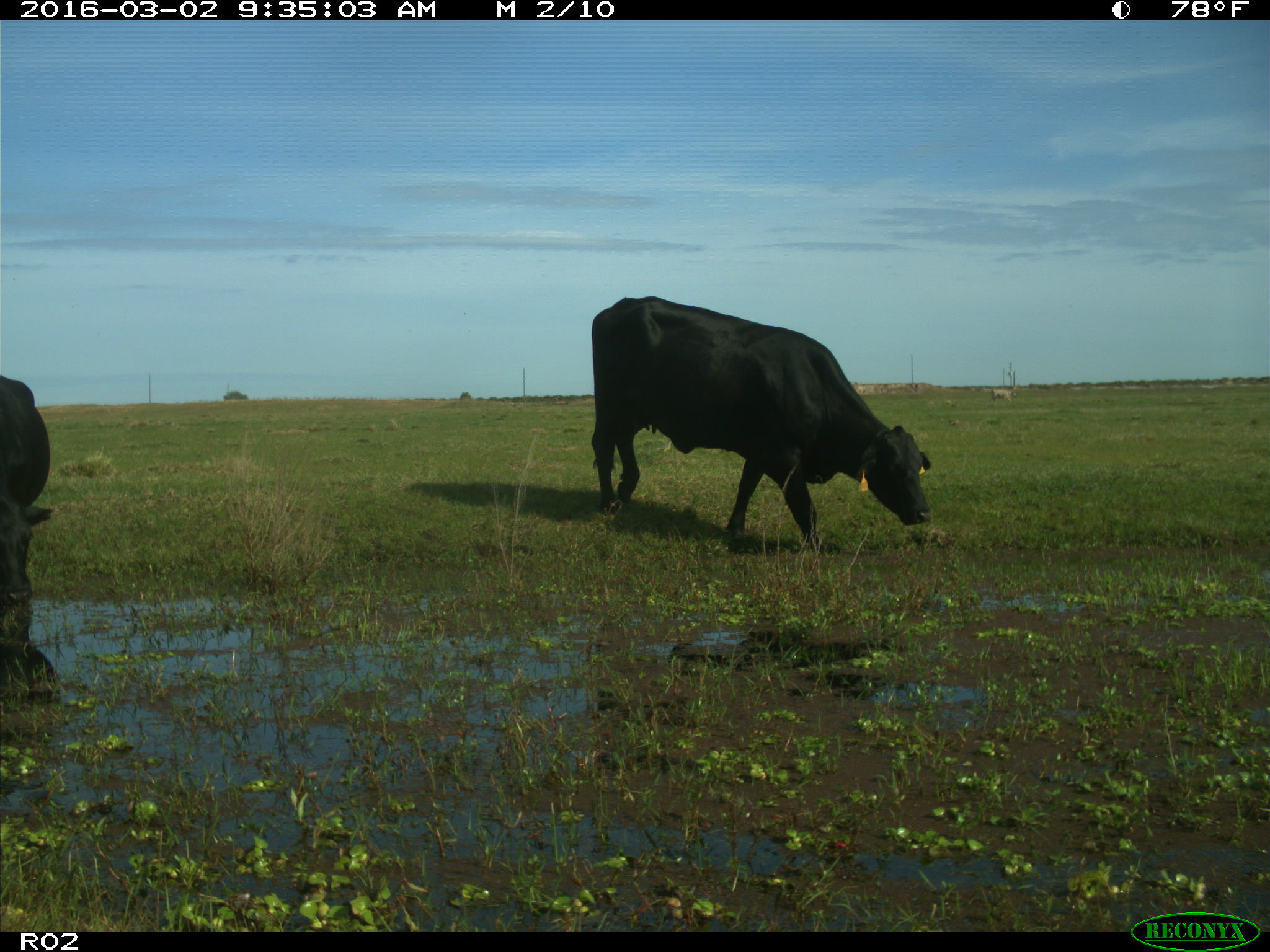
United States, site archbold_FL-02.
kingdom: Animalia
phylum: Chordata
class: Mammalia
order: Artiodactyla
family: Bovidae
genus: Bos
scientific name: Bos taurus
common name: domestic cow